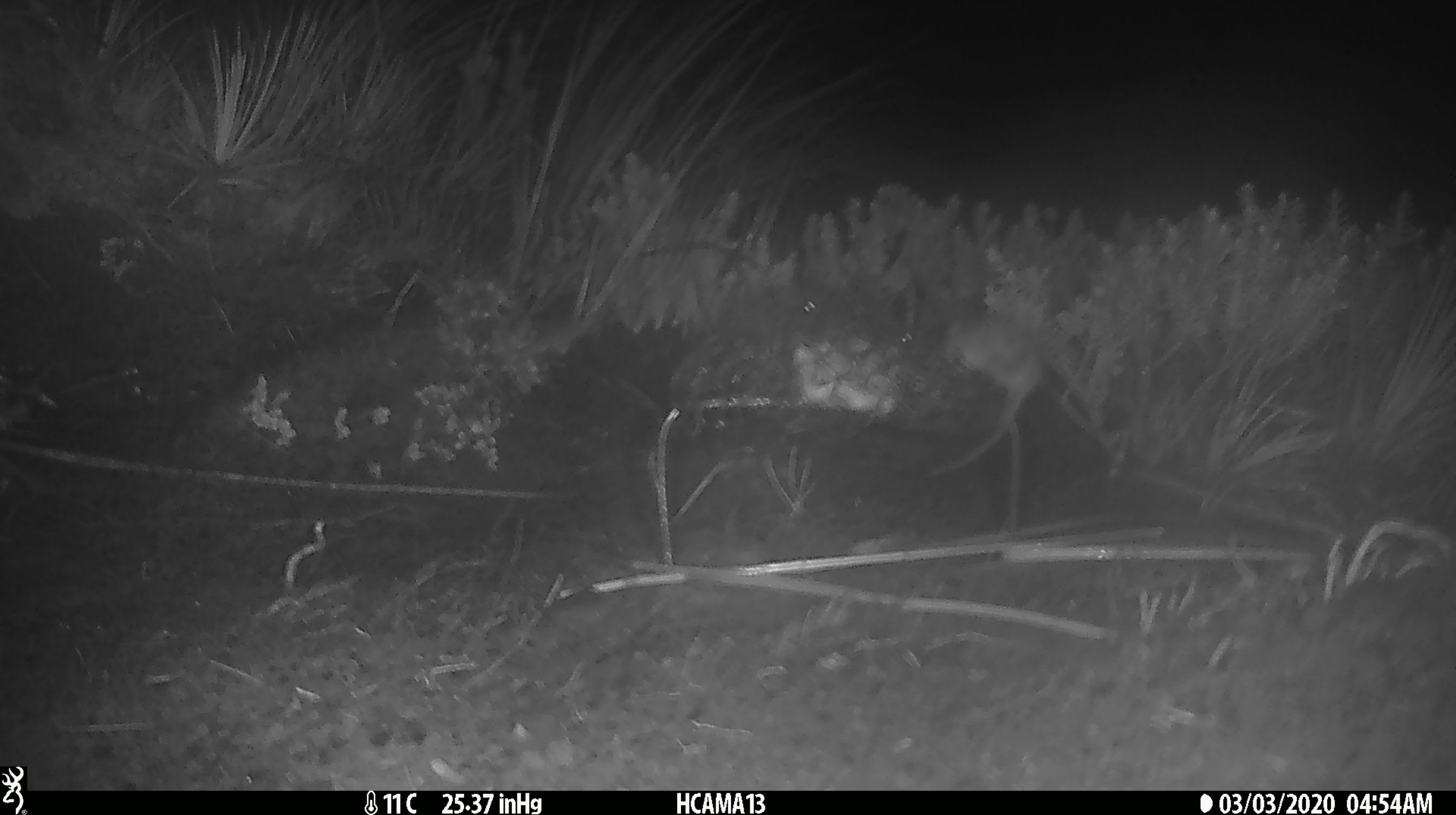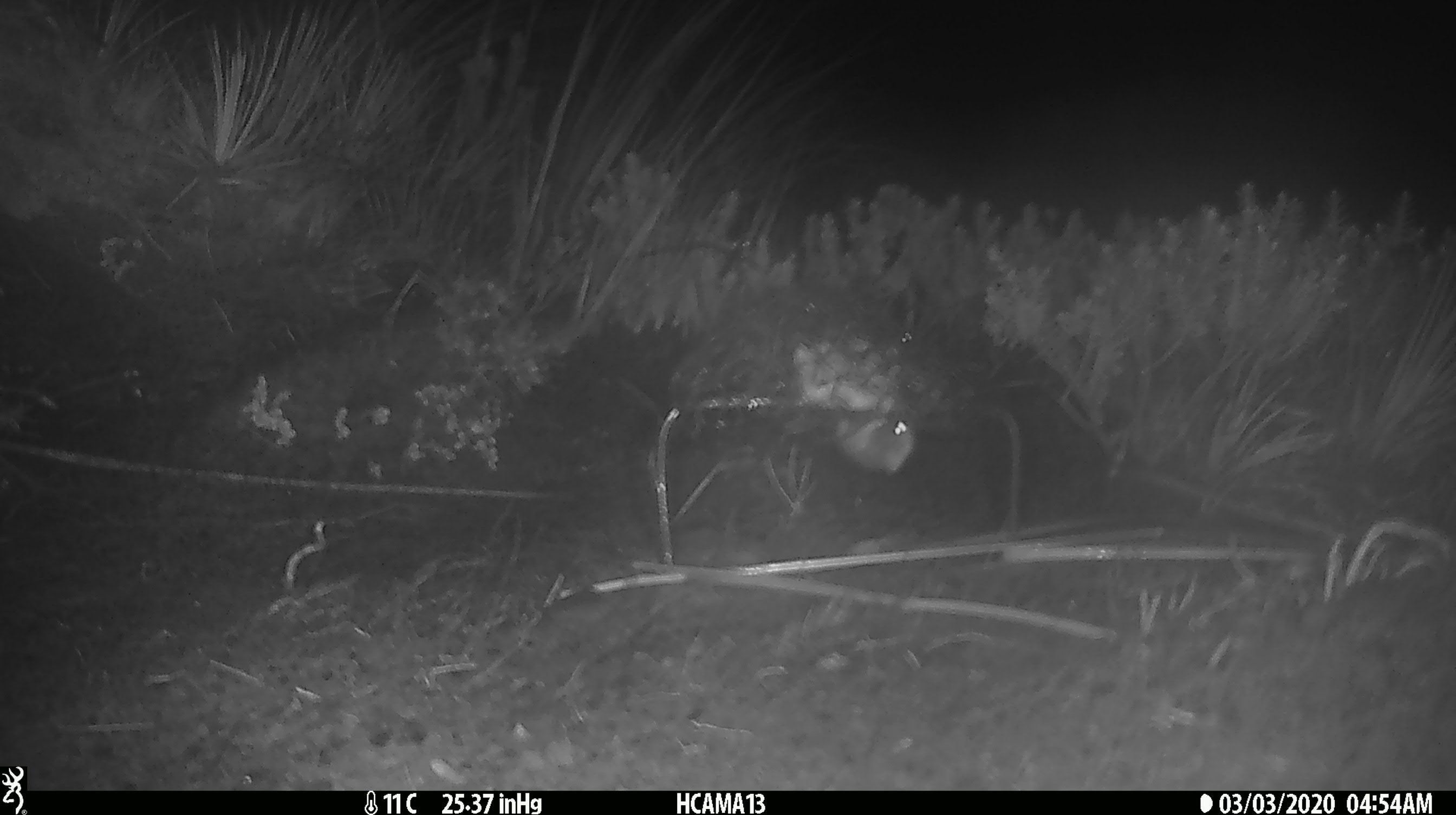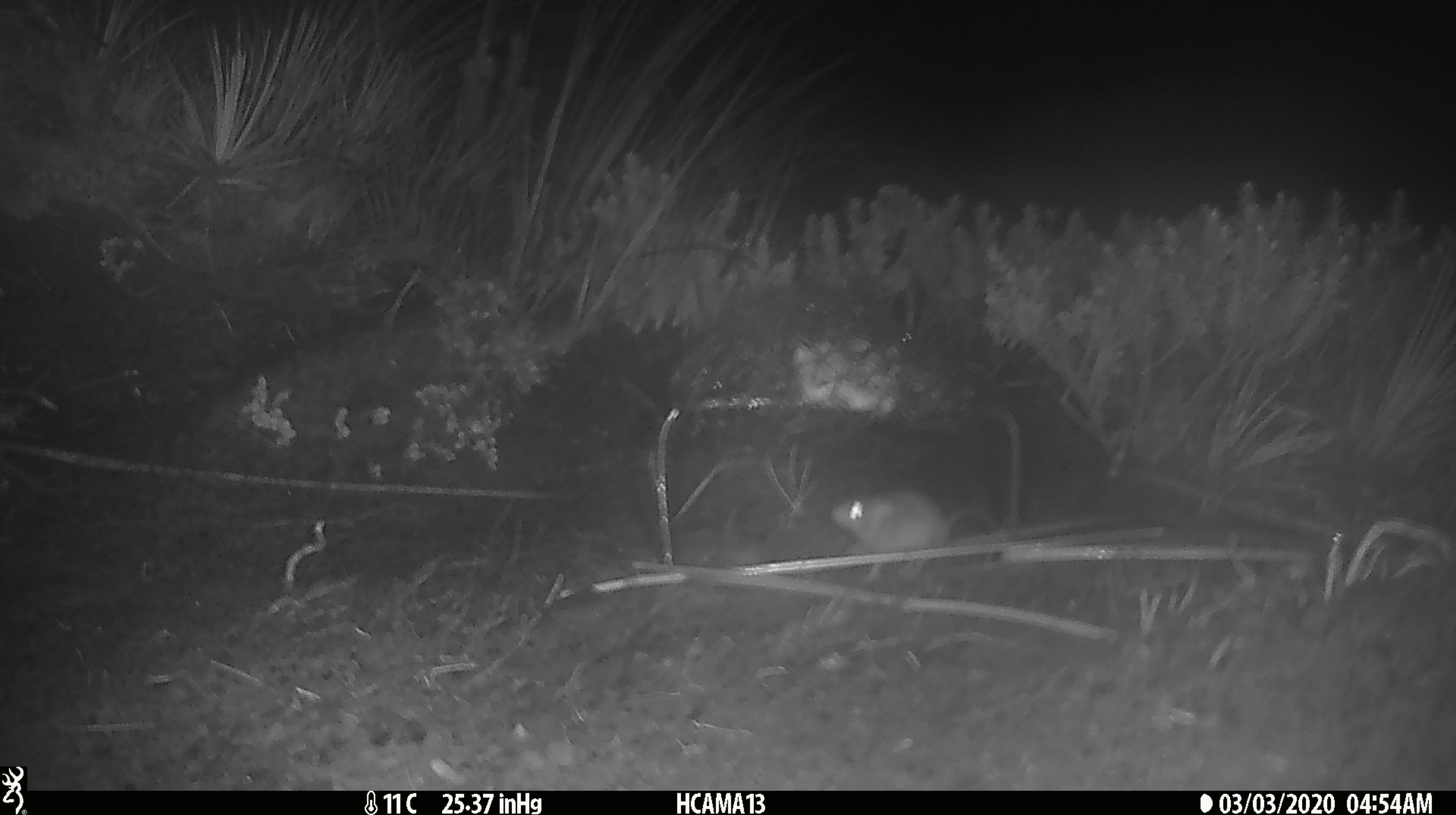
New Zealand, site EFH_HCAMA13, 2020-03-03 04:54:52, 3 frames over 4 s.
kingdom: Animalia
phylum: Chordata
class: Mammalia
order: Rodentia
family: Muridae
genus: Mus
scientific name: Mus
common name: mouse